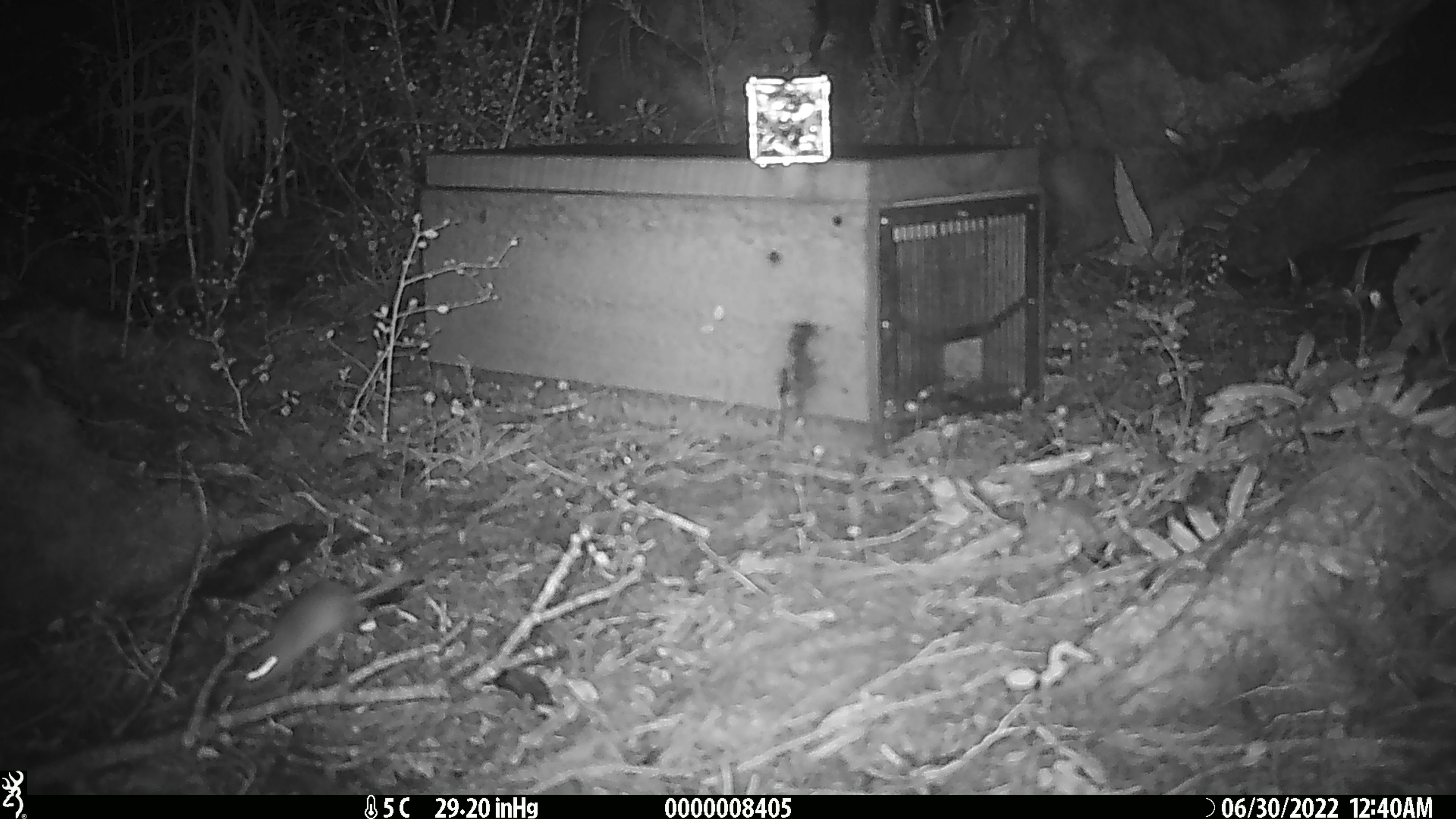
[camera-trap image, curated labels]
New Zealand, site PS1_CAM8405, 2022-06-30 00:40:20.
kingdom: Animalia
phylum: Chordata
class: Mammalia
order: Rodentia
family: Muridae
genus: Mus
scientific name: Mus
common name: mouse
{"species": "mouse (Mus)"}